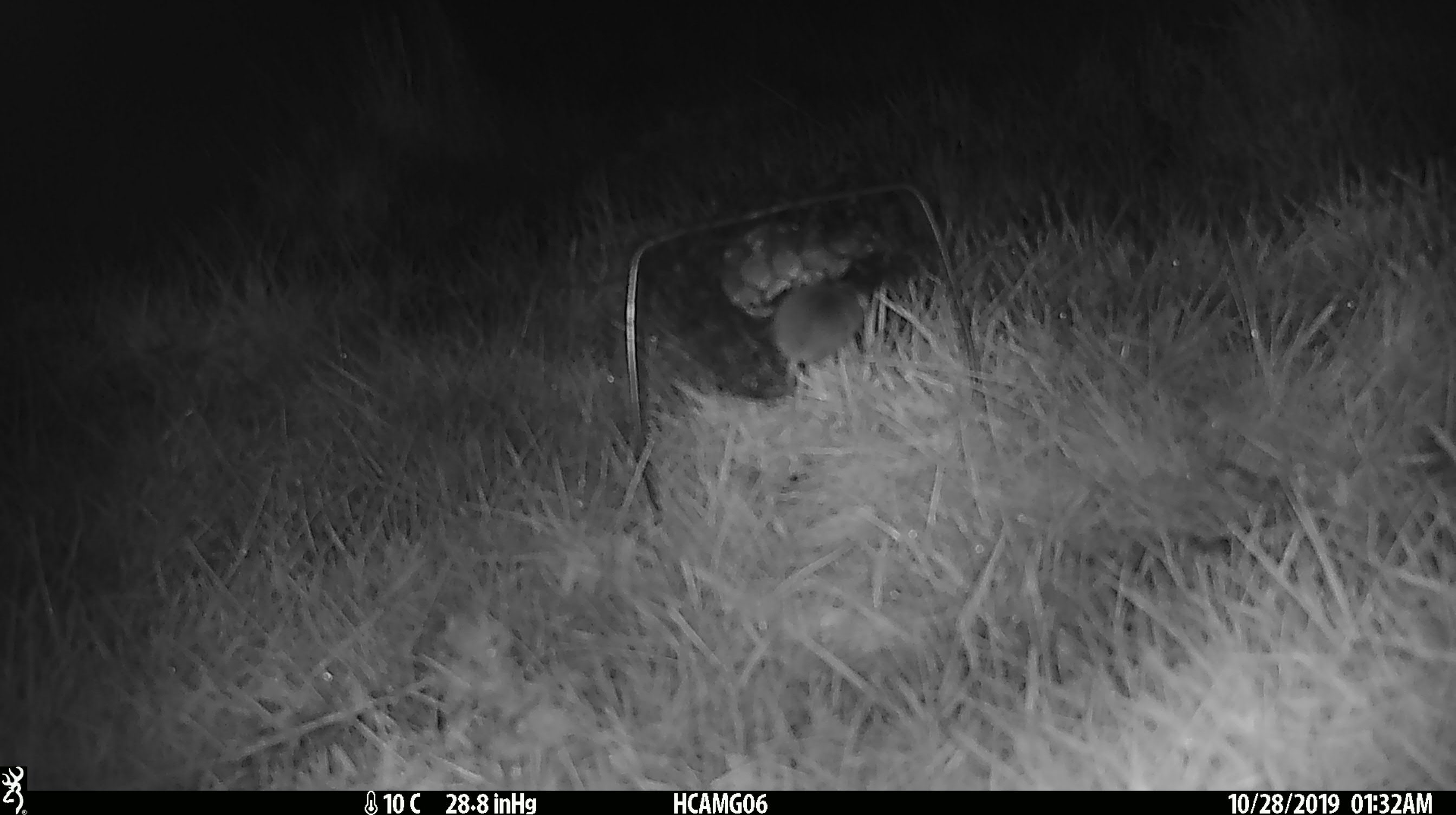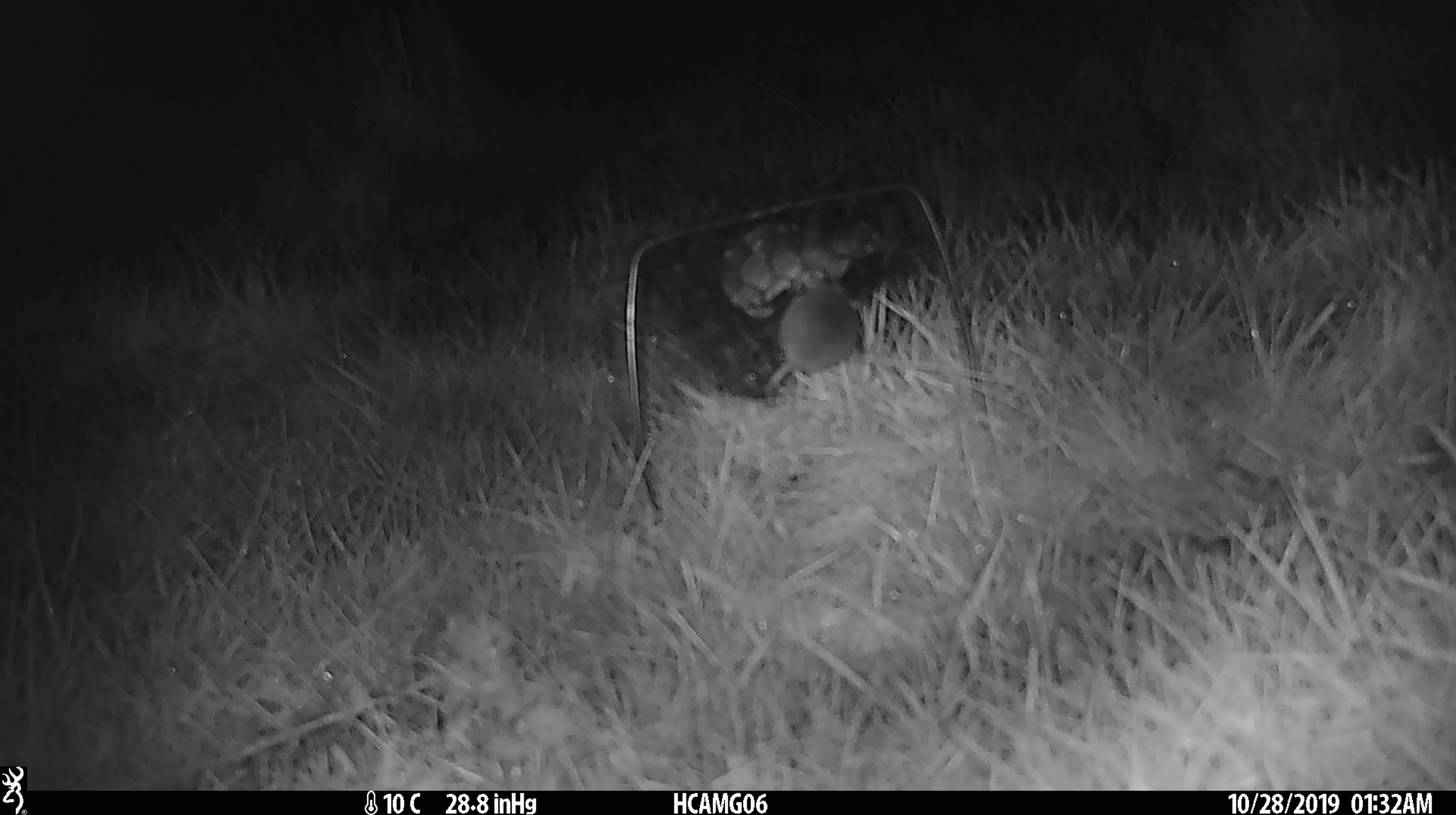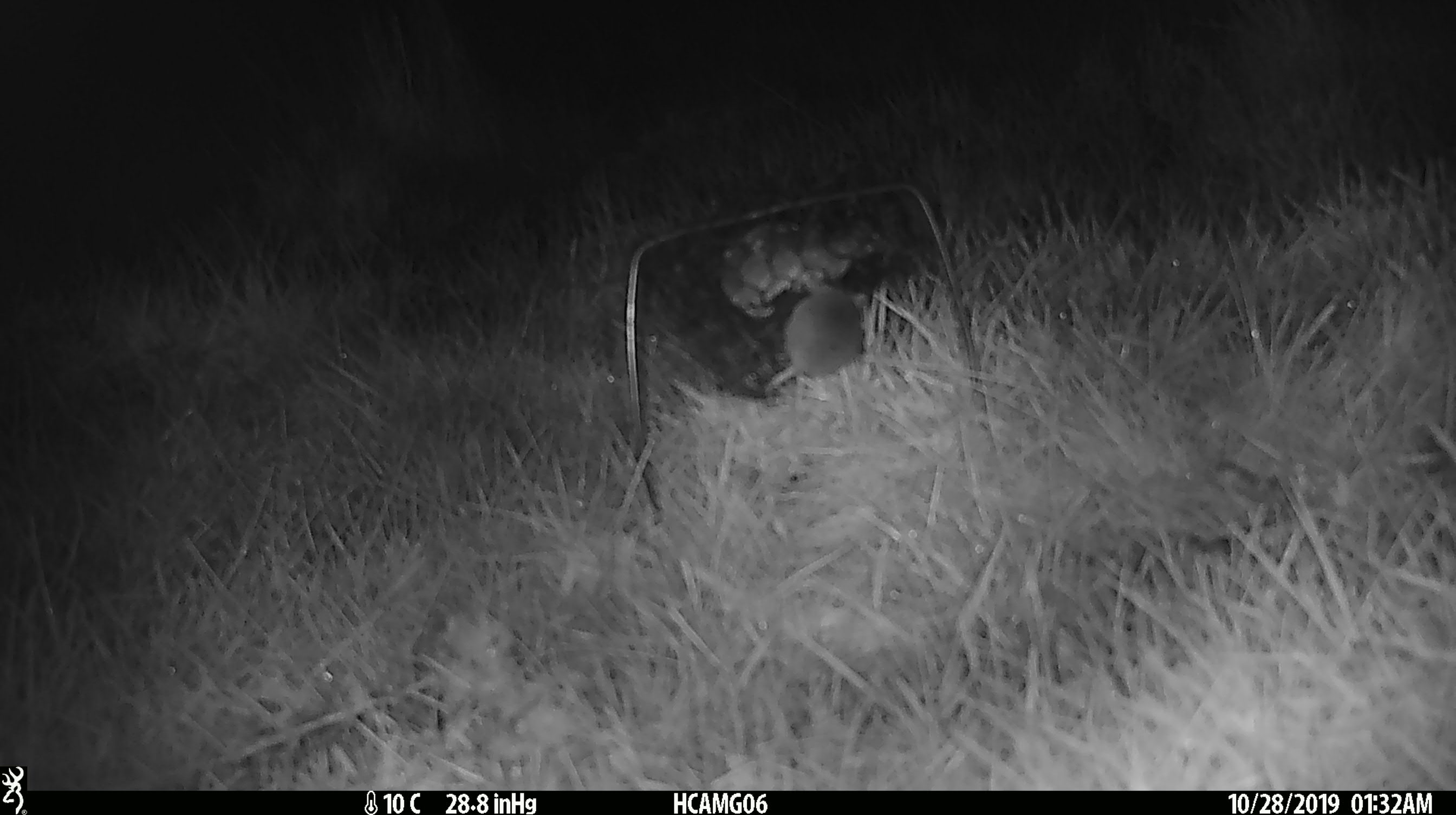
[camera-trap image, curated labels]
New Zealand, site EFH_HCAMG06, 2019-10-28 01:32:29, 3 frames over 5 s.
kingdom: Animalia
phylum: Chordata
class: Mammalia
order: Rodentia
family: Muridae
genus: Mus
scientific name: Mus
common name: mouse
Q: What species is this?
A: Mouse (Mus).